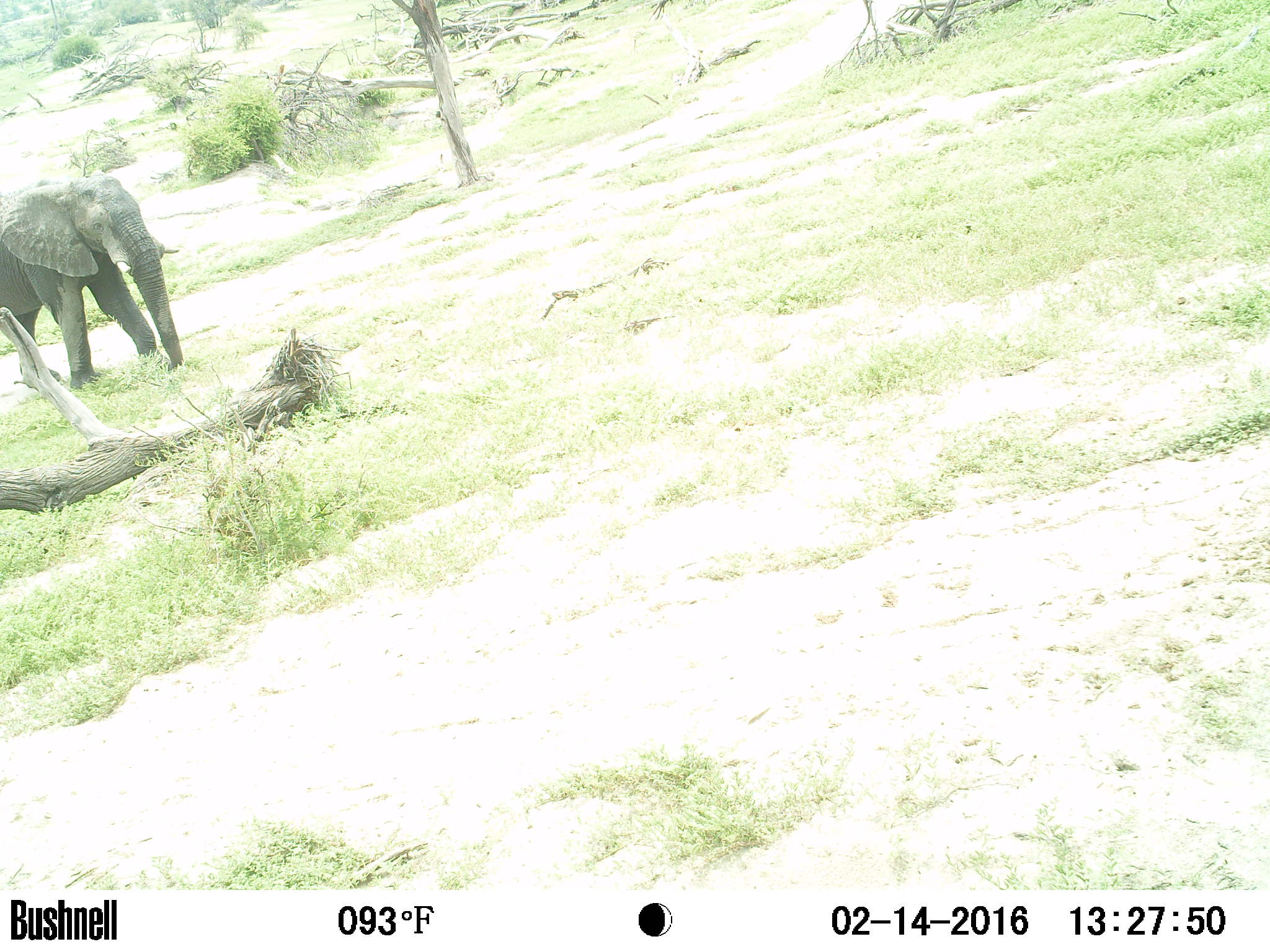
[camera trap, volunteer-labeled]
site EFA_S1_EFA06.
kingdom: Animalia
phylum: Chordata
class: Mammalia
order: Proboscidea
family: Elephantidae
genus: Loxodonta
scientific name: Loxodonta africana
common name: african bush elephant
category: elephant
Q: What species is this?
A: Elephant (african bush elephant) (Loxodonta africana).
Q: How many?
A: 1.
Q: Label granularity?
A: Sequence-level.